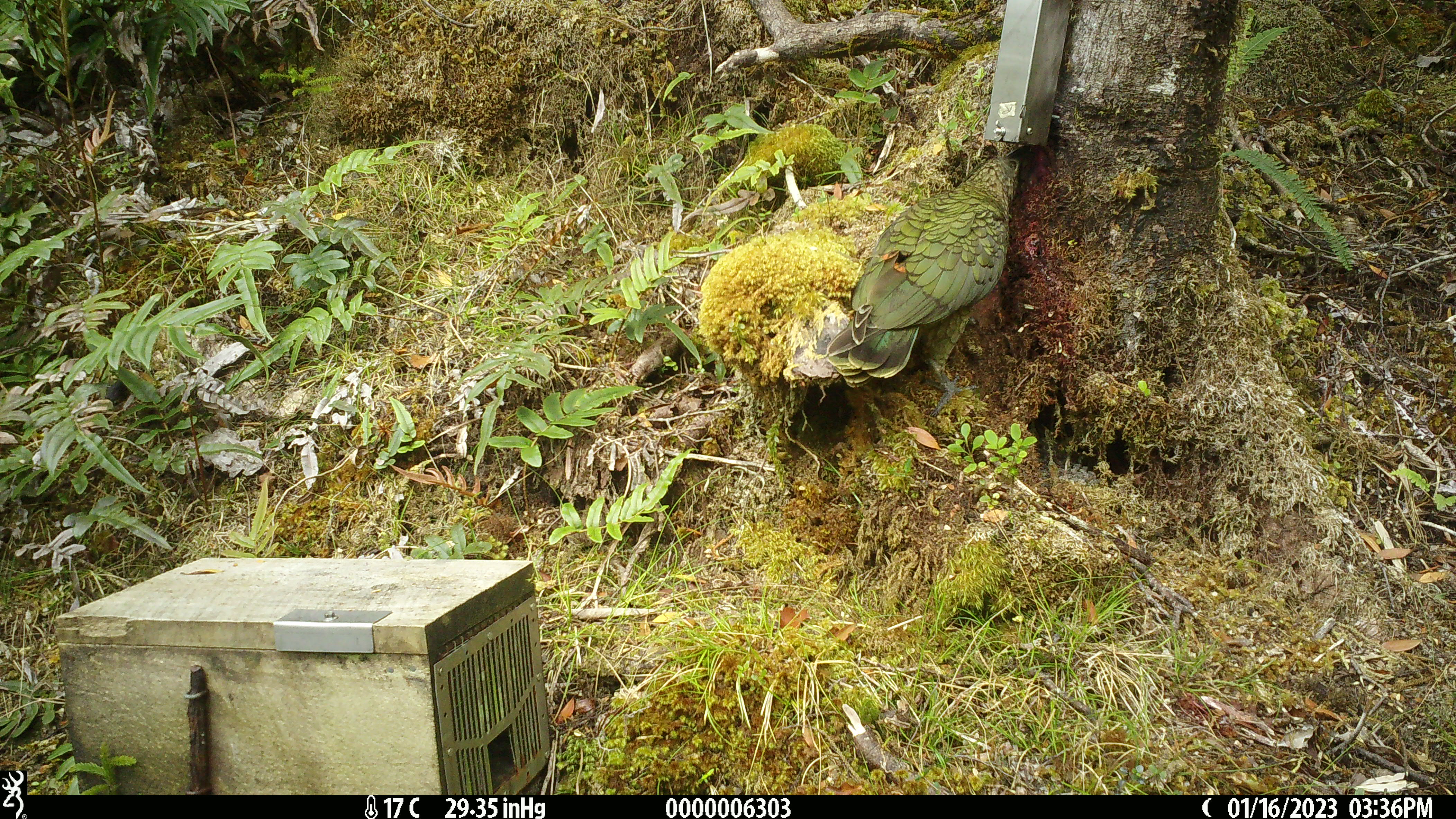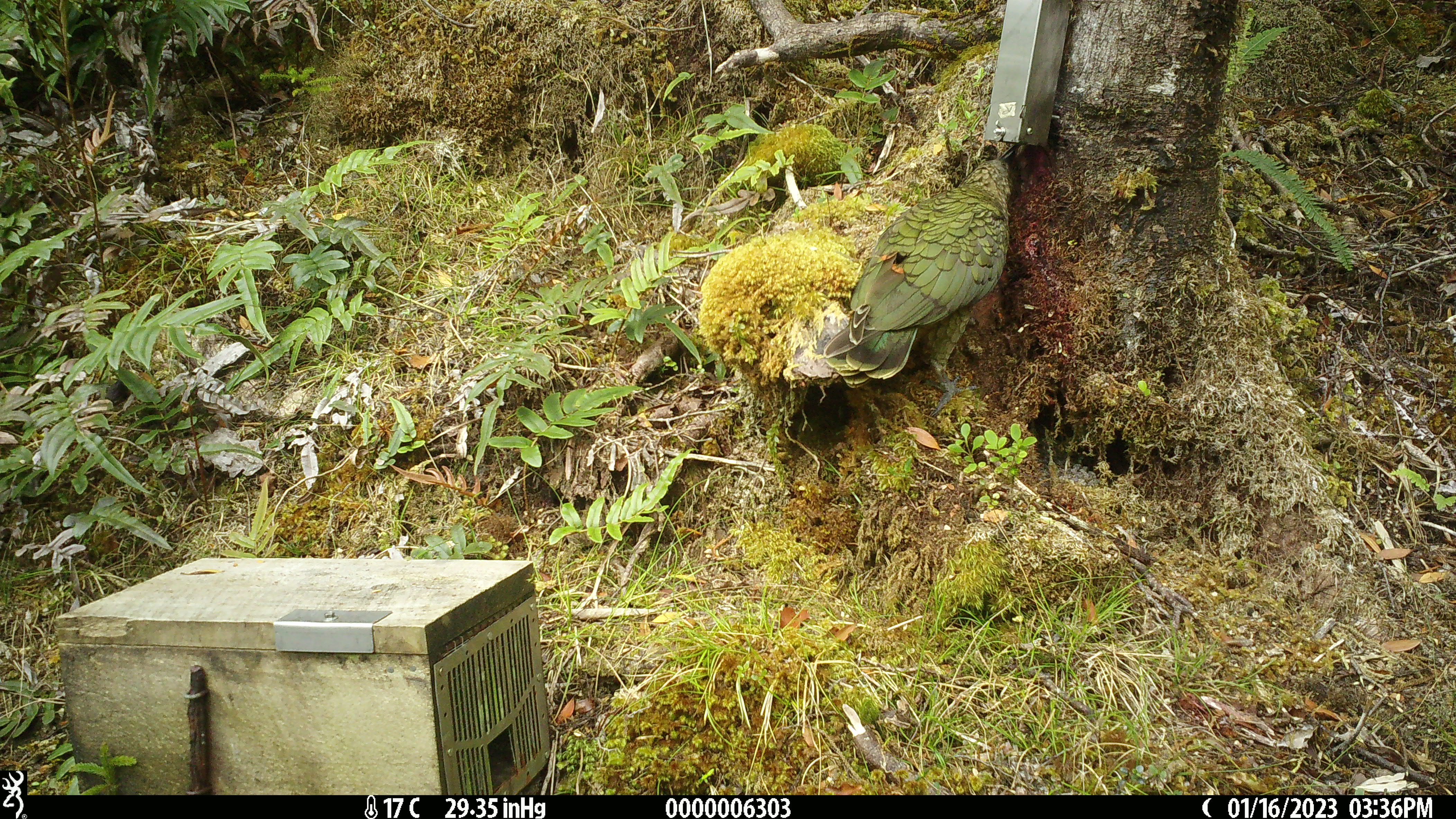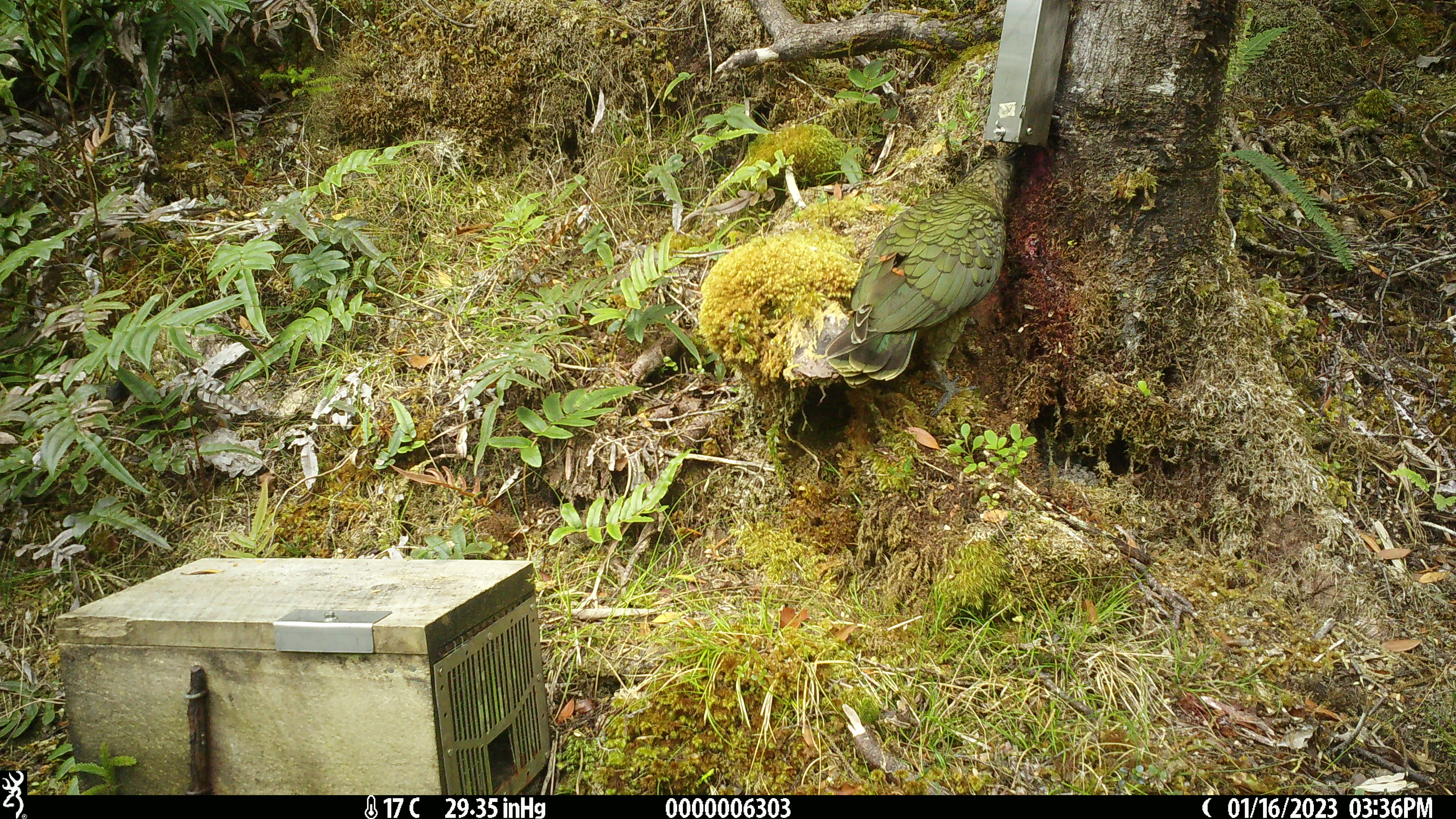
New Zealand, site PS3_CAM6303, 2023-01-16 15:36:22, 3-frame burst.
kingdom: Animalia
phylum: Chordata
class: Aves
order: Psittaciformes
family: Strigopidae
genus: Nestor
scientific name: Nestor notabilis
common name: kea